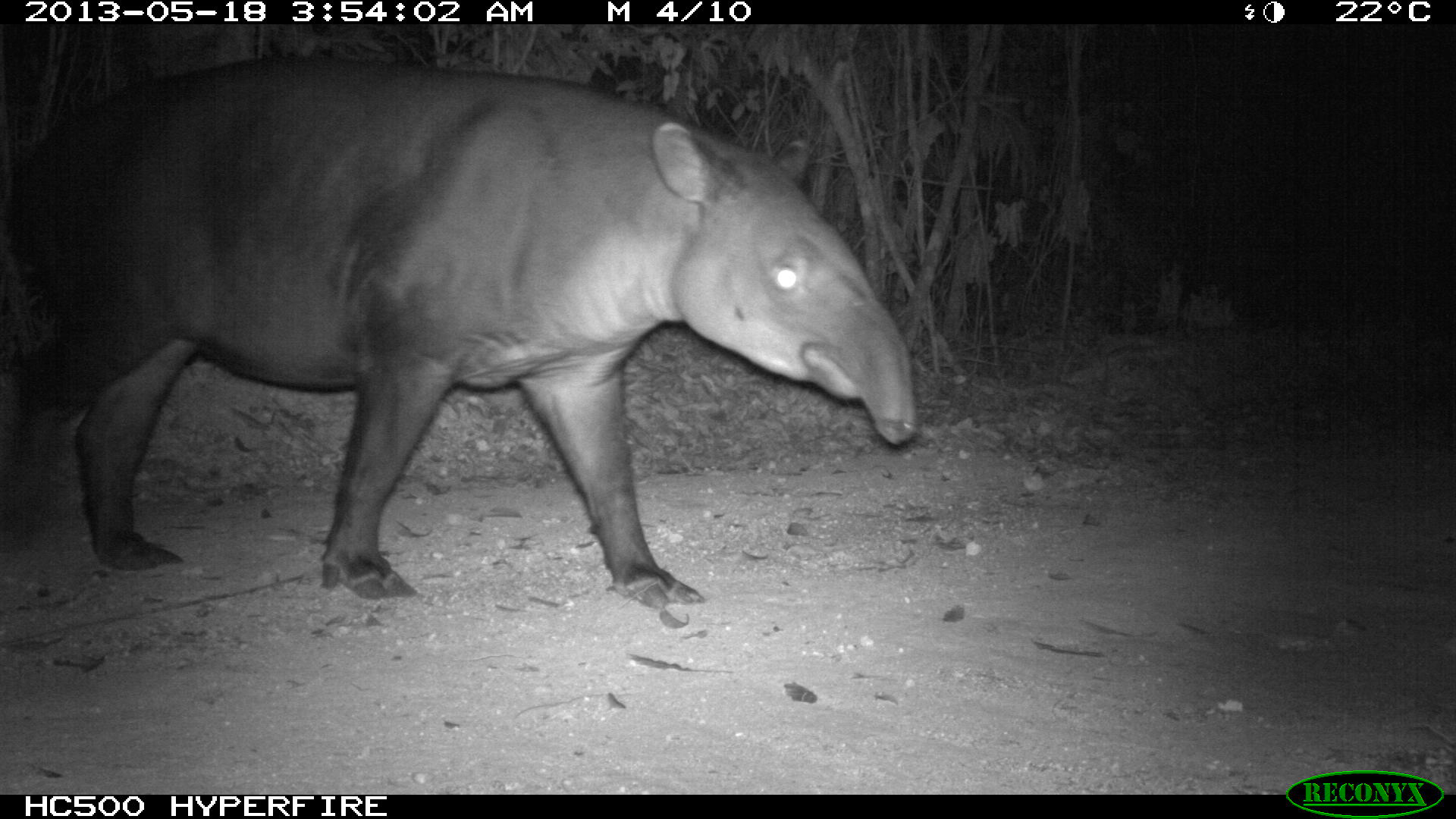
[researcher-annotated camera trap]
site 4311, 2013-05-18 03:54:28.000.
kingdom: Animalia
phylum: Chordata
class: Mammalia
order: Perissodactyla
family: Tapiridae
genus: Tapirus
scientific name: Tapirus bairdii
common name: baird's tapir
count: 1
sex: female